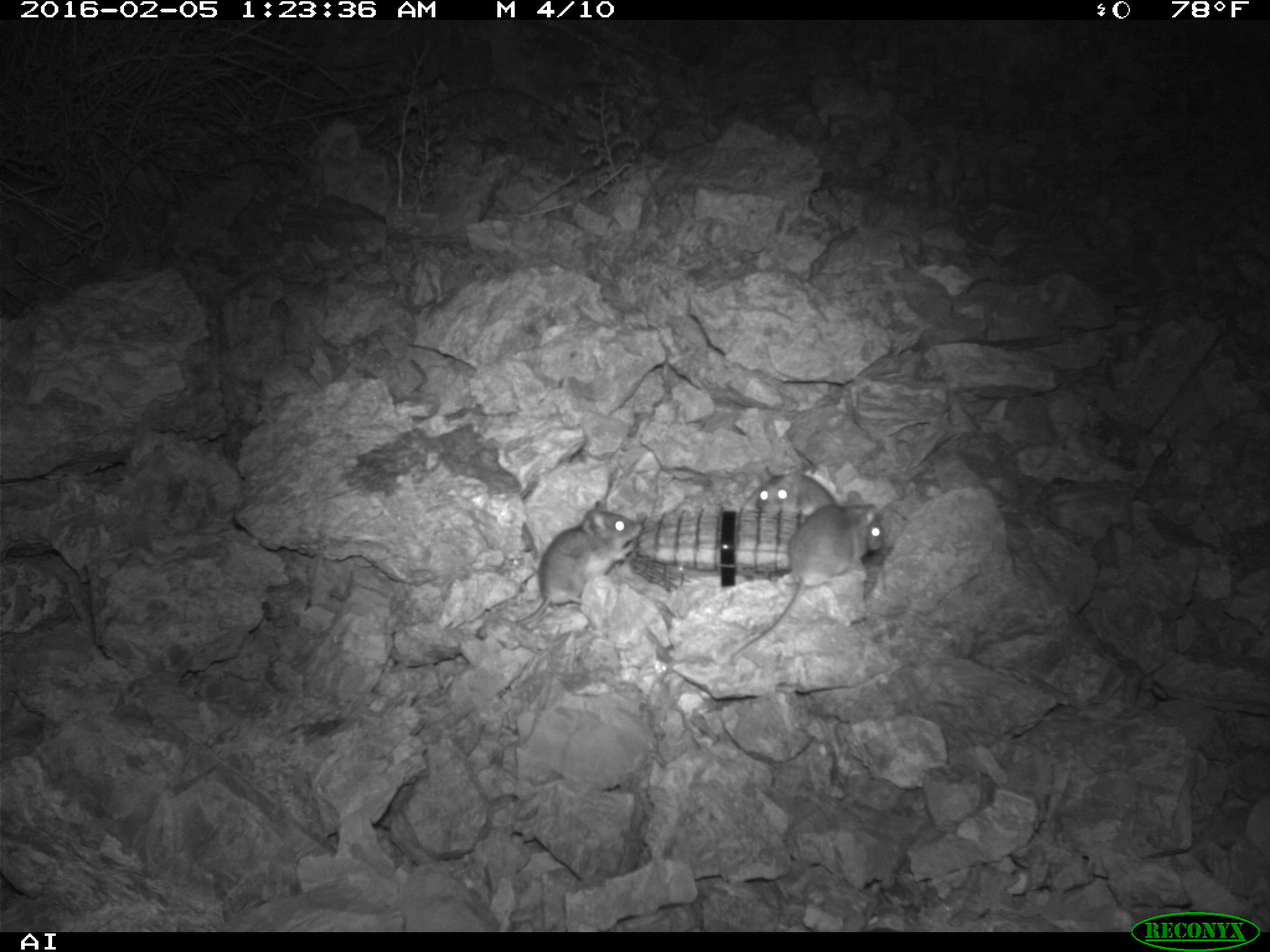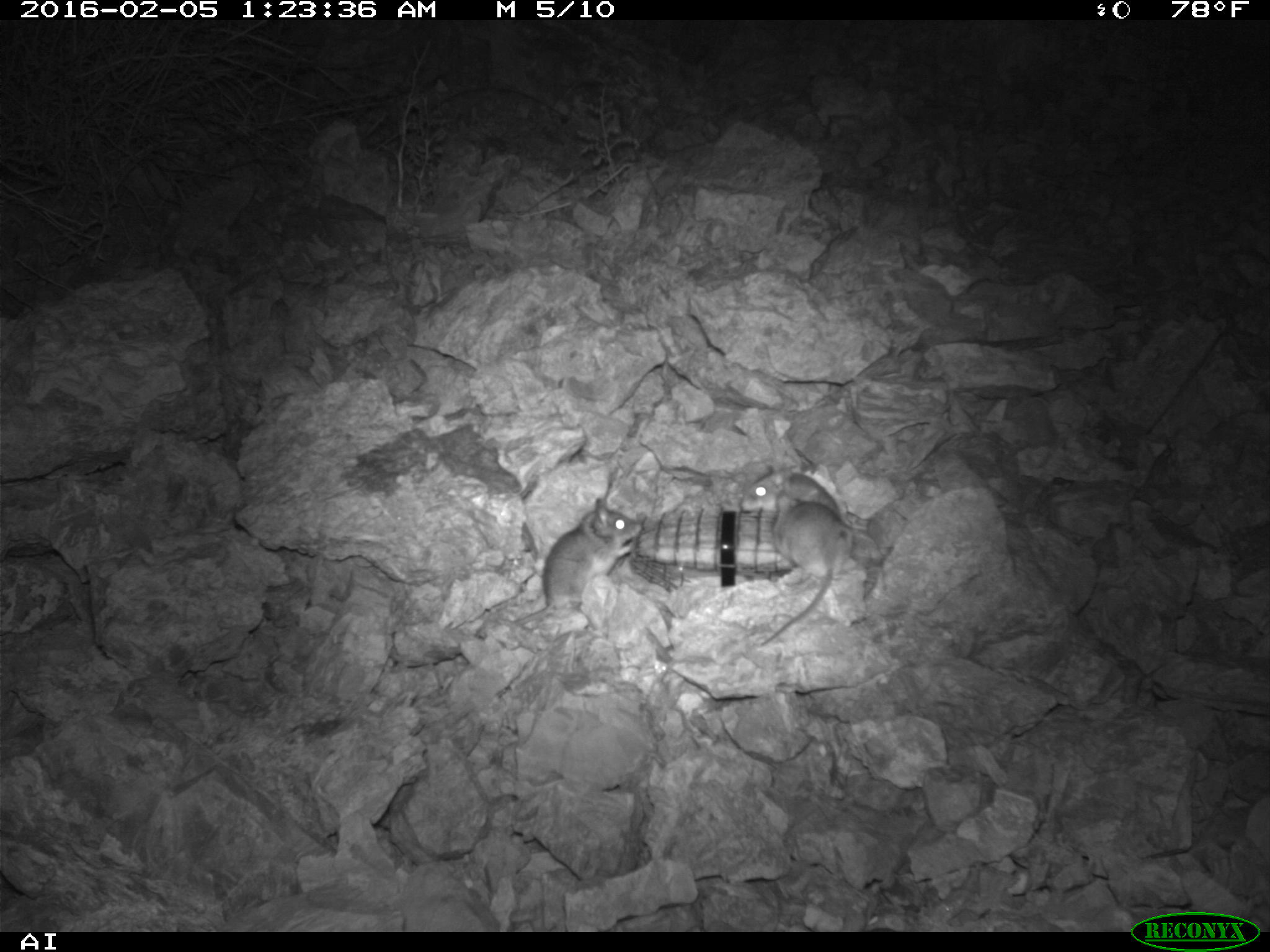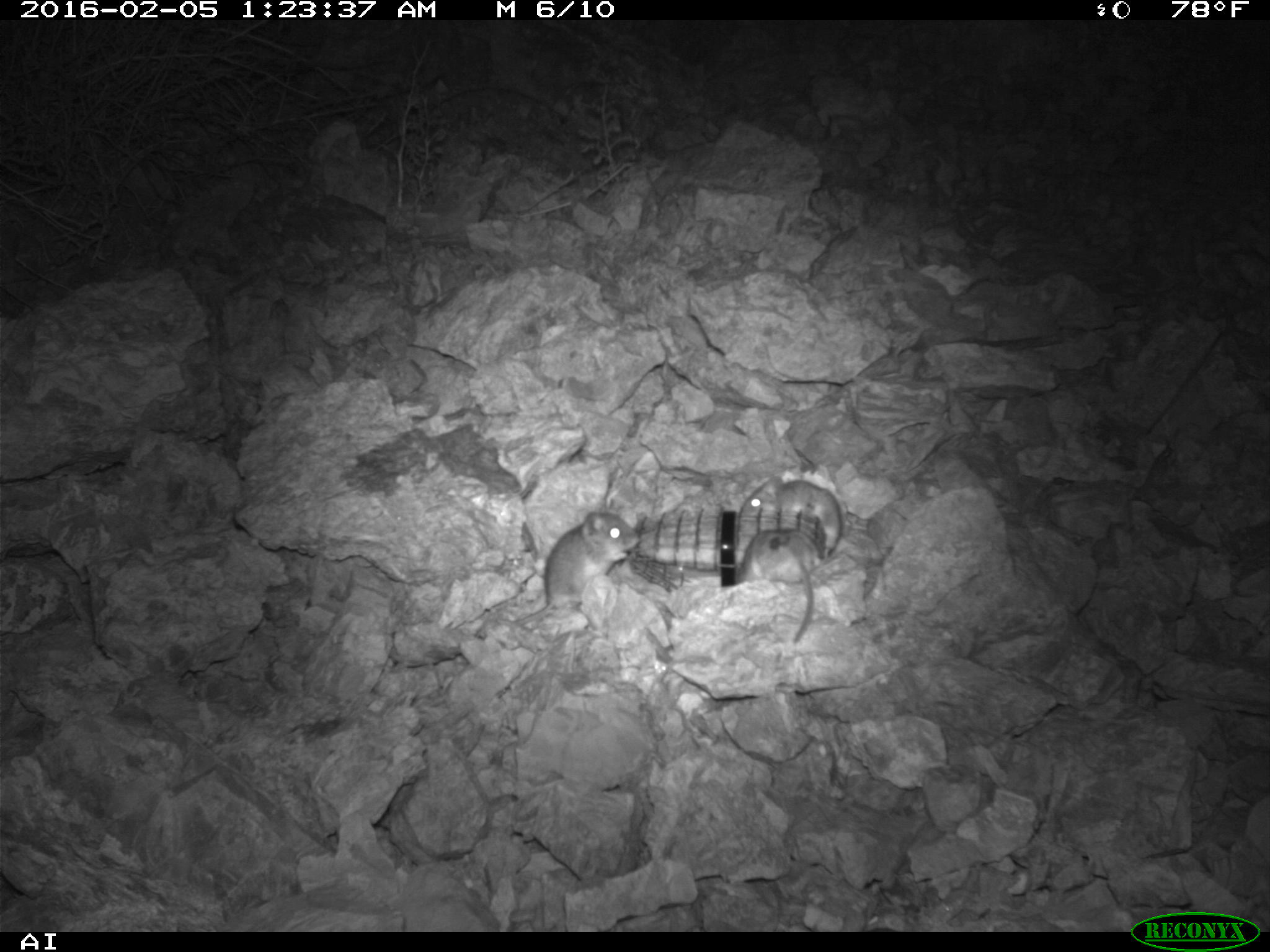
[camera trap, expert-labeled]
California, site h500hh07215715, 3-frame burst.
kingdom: Animalia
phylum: Chordata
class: Mammalia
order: Rodentia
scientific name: Rodentia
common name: rodent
Rodent (Rodentia).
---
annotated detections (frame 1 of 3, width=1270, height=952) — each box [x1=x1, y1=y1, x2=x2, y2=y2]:
rodent: [x1=715, y1=482, x2=886, y2=666]; [x1=498, y1=499, x2=642, y2=628]; [x1=737, y1=468, x2=841, y2=516]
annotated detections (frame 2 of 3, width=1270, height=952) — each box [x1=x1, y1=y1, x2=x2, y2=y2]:
rodent: [x1=515, y1=499, x2=642, y2=623]; [x1=759, y1=494, x2=852, y2=646]; [x1=740, y1=464, x2=842, y2=524]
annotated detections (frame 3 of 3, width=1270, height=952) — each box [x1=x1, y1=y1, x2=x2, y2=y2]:
rodent: [x1=510, y1=510, x2=641, y2=624]; [x1=735, y1=457, x2=841, y2=558]; [x1=736, y1=529, x2=820, y2=641]